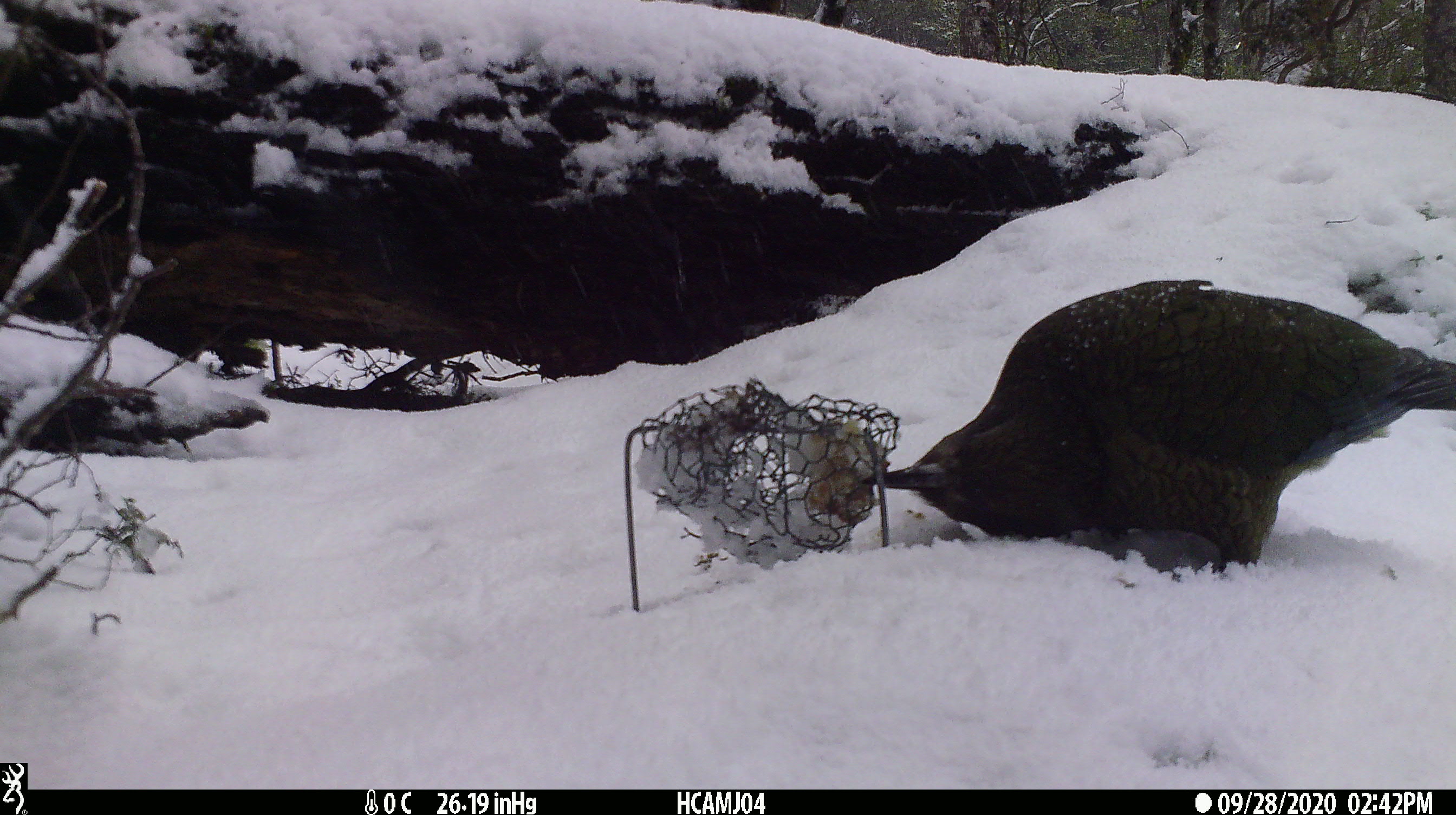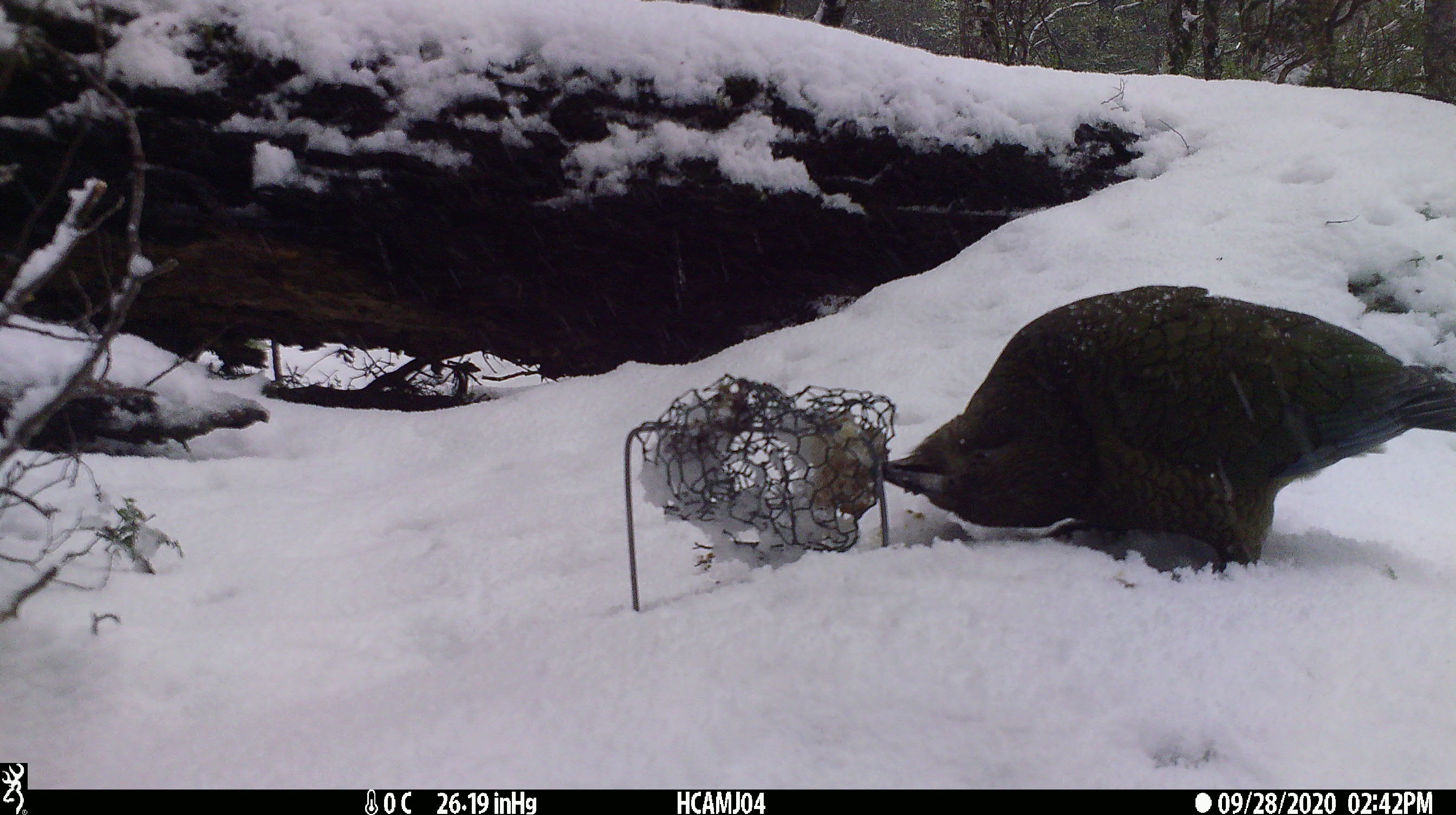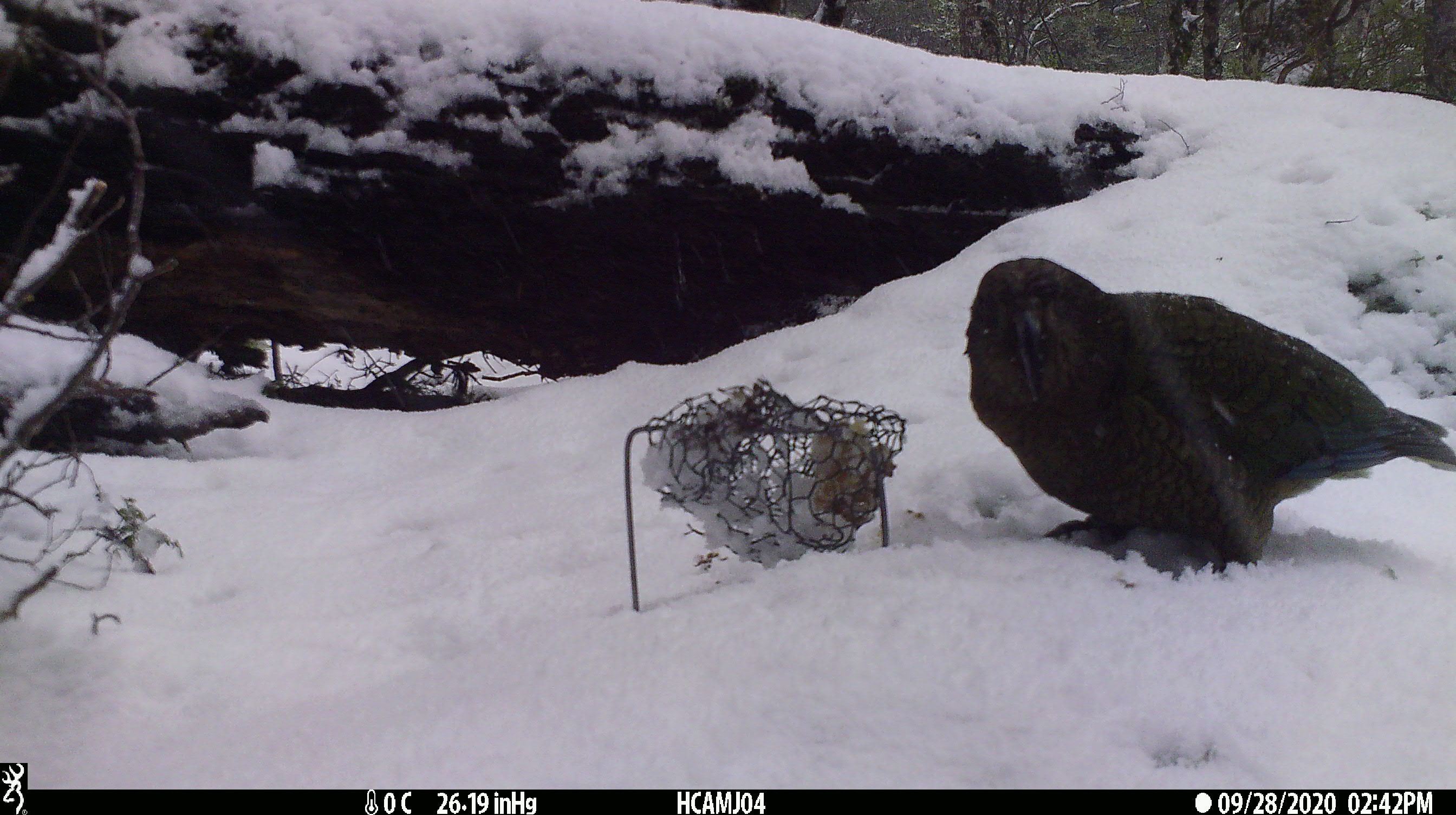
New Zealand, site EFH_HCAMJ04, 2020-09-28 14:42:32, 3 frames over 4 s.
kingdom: Animalia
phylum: Chordata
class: Aves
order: Psittaciformes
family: Strigopidae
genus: Nestor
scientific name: Nestor notabilis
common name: kea